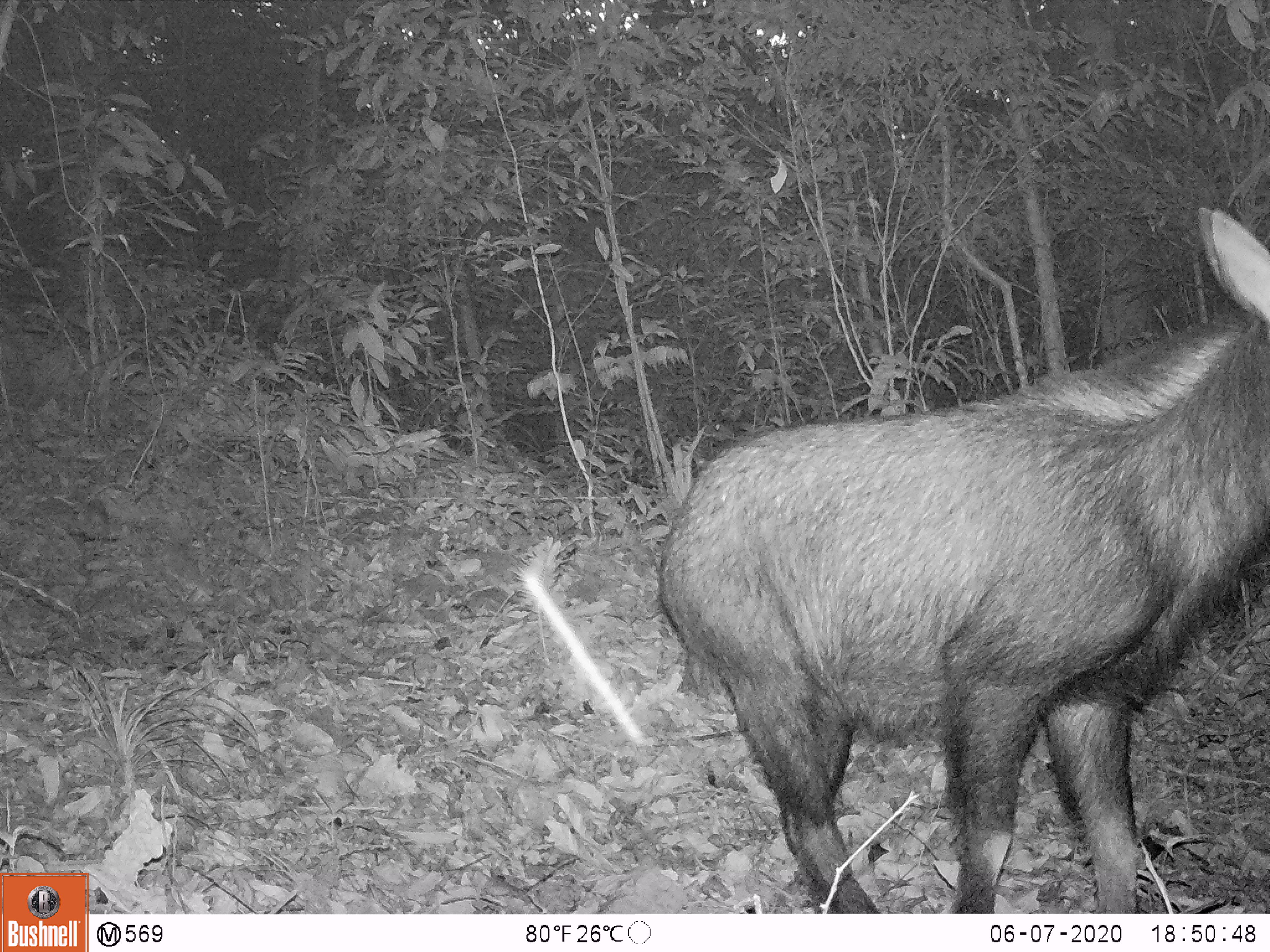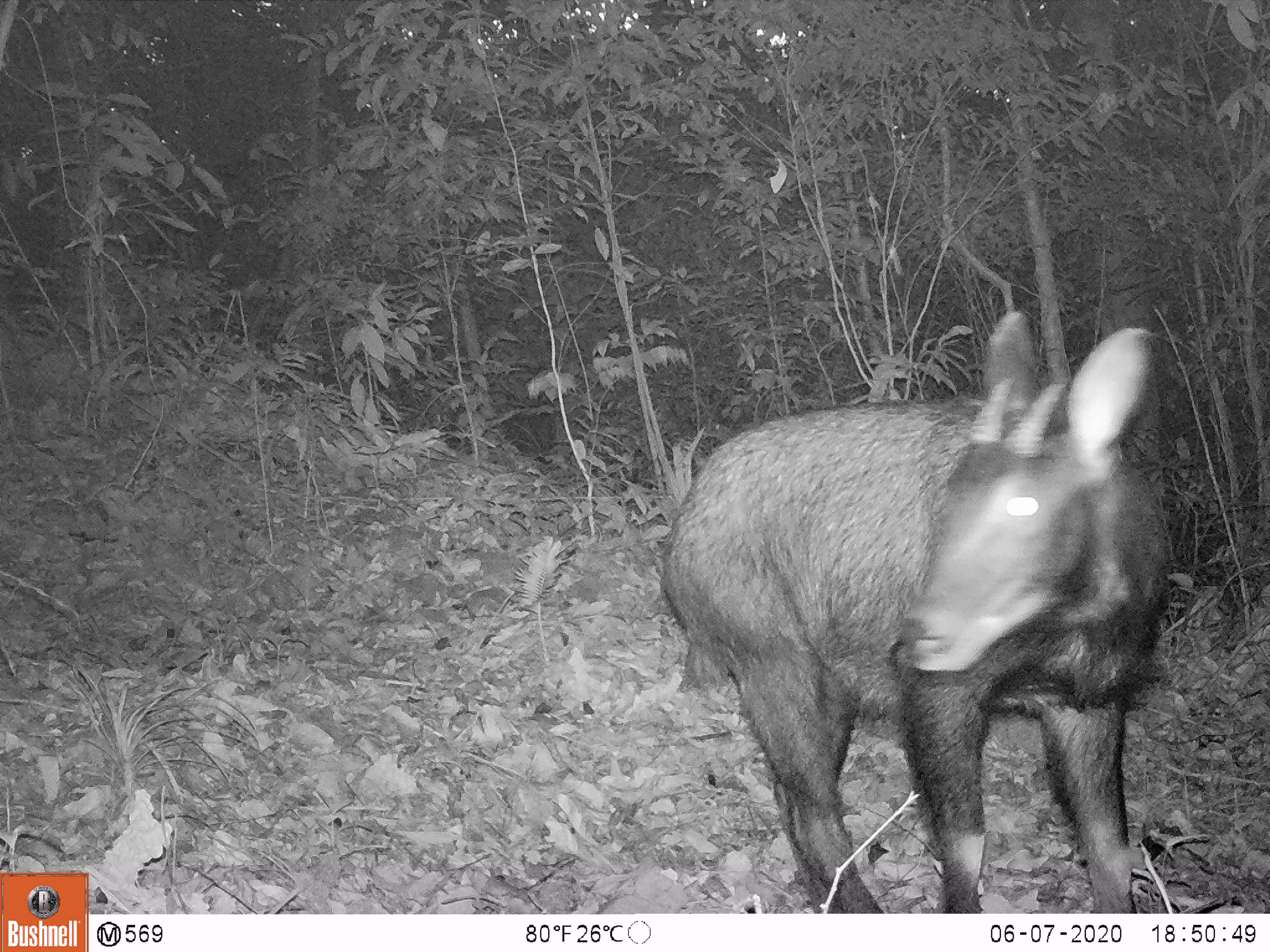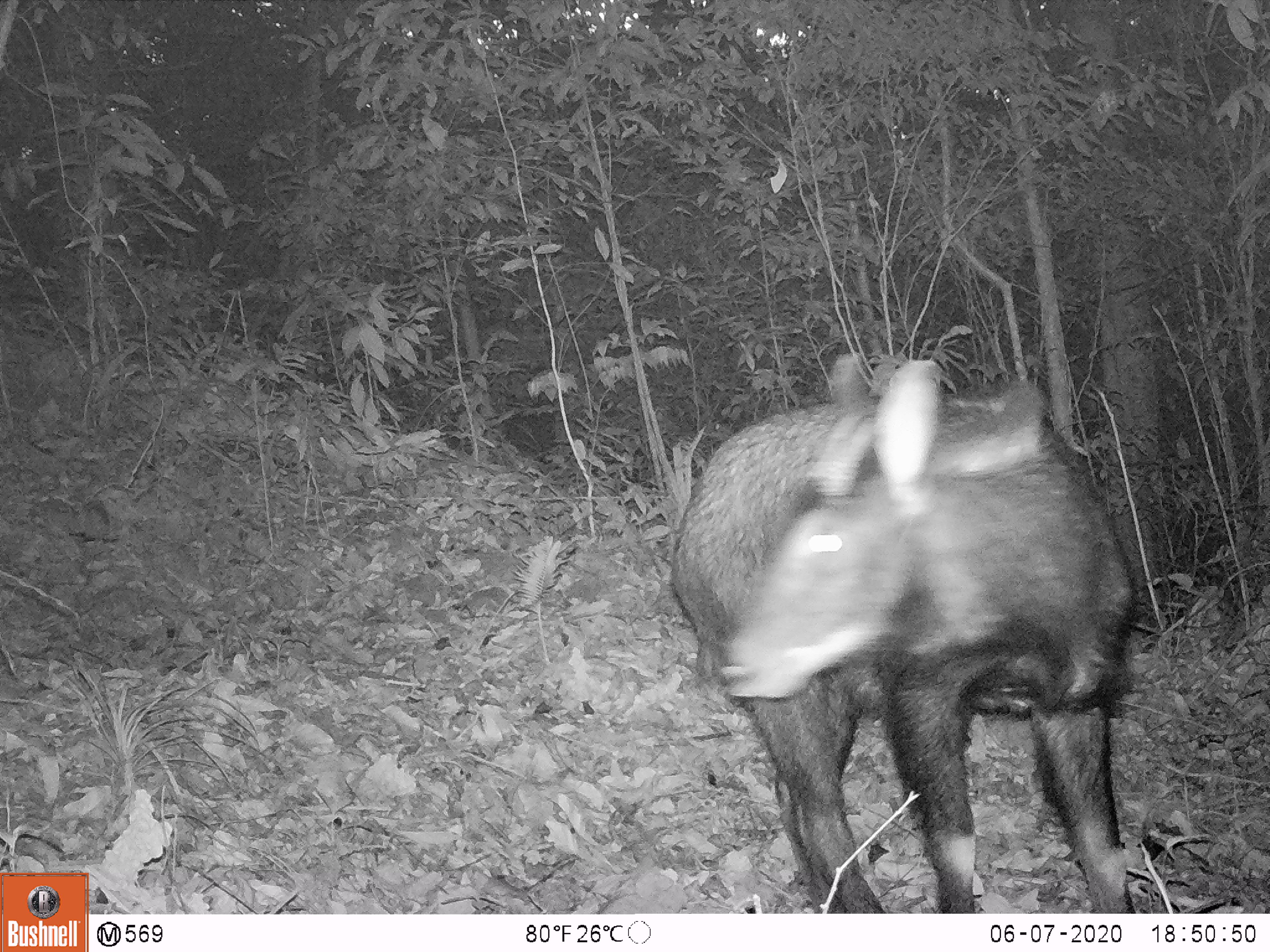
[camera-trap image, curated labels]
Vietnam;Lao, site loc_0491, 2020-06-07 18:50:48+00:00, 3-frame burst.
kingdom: Animalia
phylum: Chordata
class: Mammalia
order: Artiodactyla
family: Bovidae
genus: Capricornis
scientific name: Capricornis sumatraensis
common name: chinese serow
Chinese serow (Capricornis sumatraensis). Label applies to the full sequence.